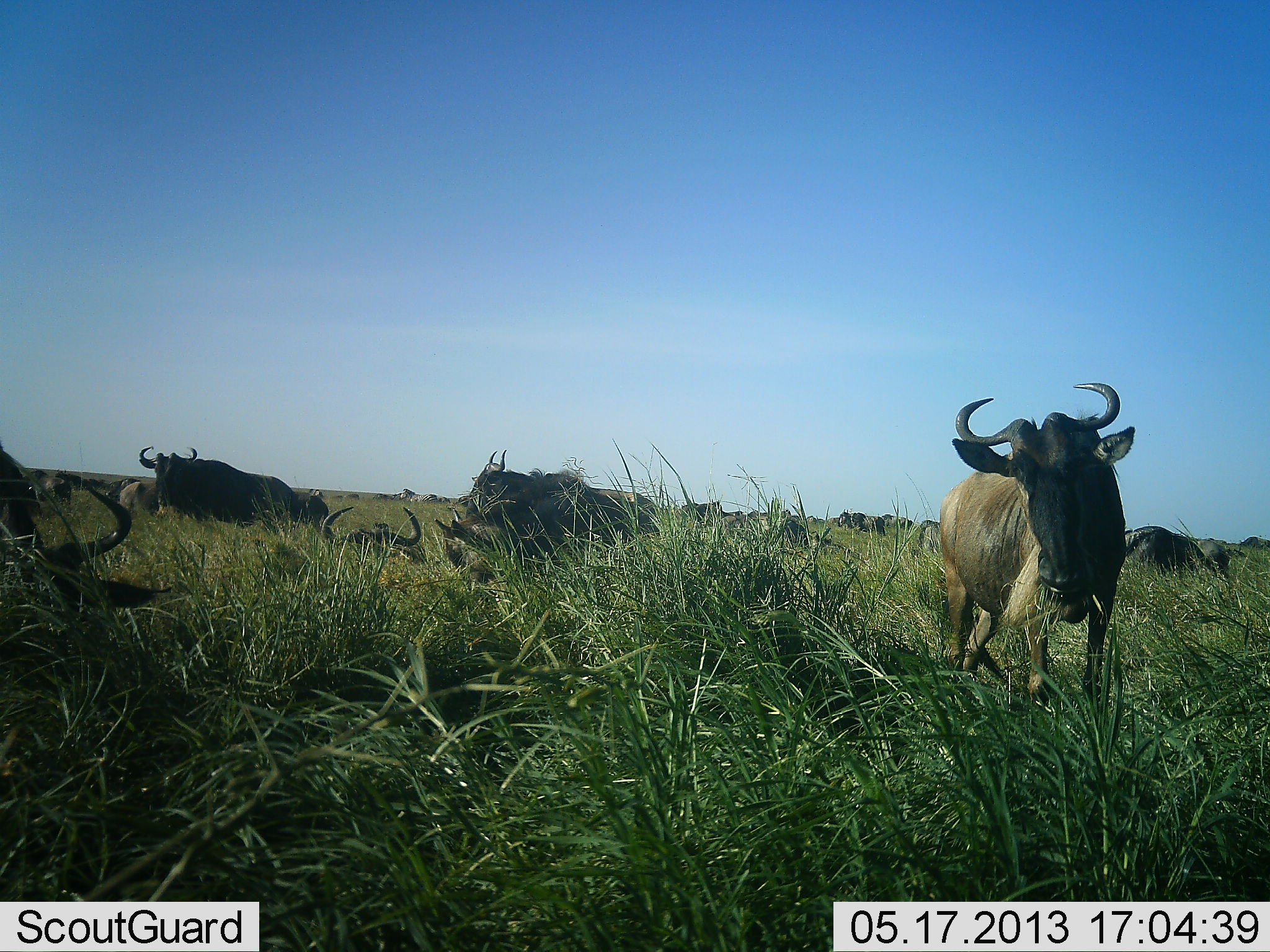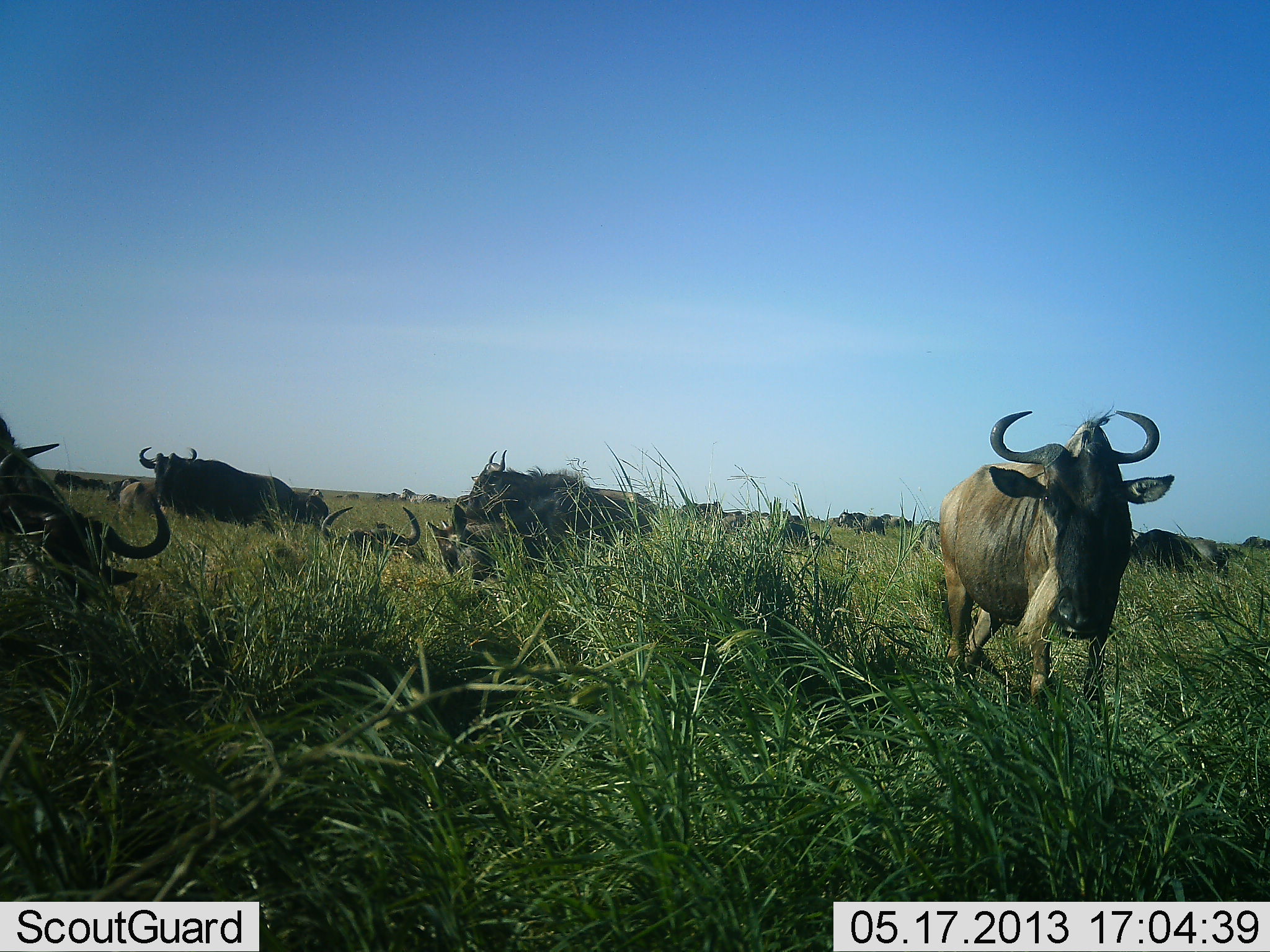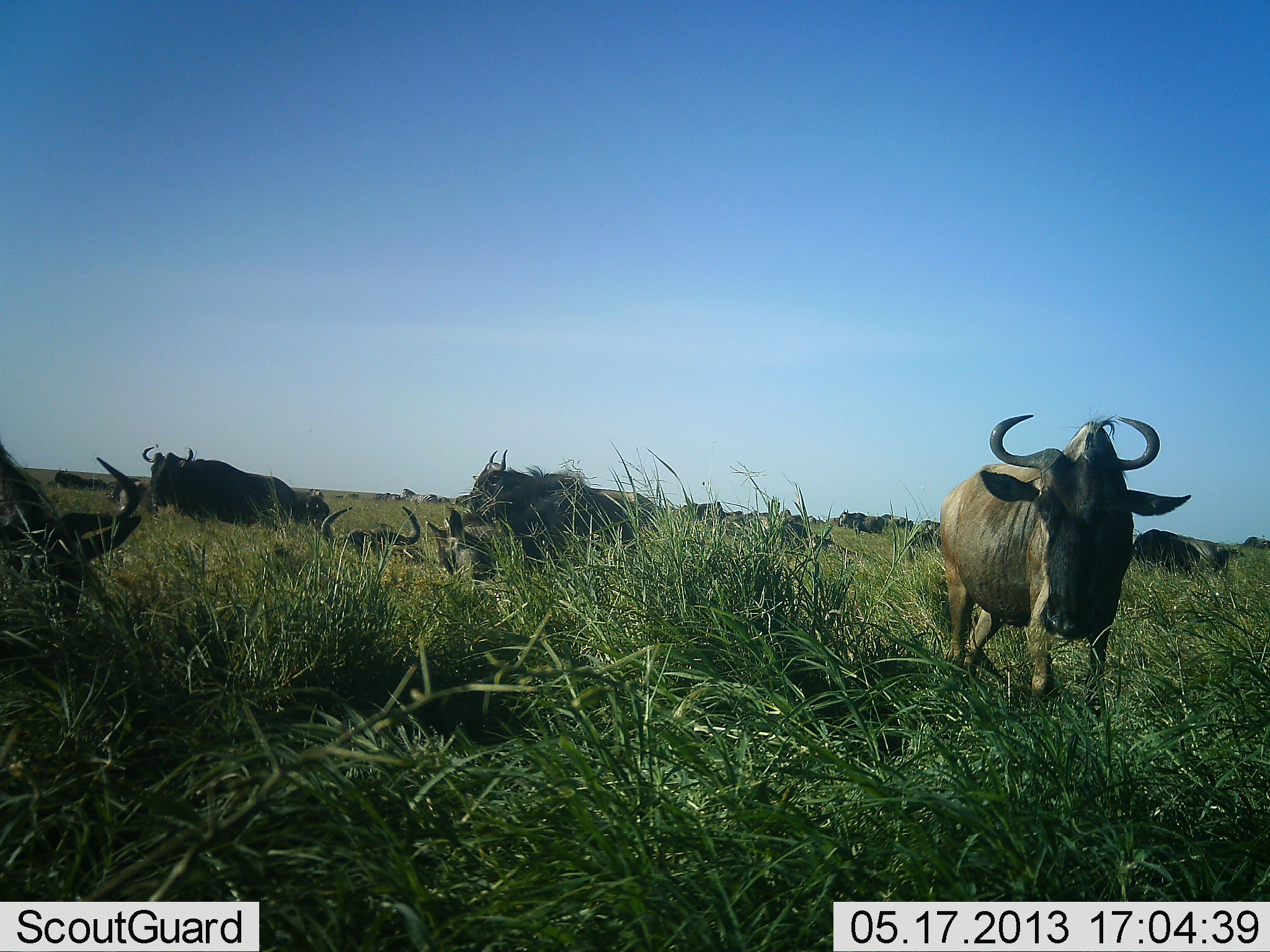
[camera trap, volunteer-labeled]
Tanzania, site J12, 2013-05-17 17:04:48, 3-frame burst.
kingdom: Animalia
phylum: Chordata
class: Mammalia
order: Artiodactyla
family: Bovidae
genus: Connochaetes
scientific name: Connochaetes taurinus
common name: blue wildebeest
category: wildebeest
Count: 11-50.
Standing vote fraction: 80%.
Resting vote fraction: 70%.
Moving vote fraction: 10%.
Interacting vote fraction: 20%.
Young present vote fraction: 10%.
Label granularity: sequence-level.